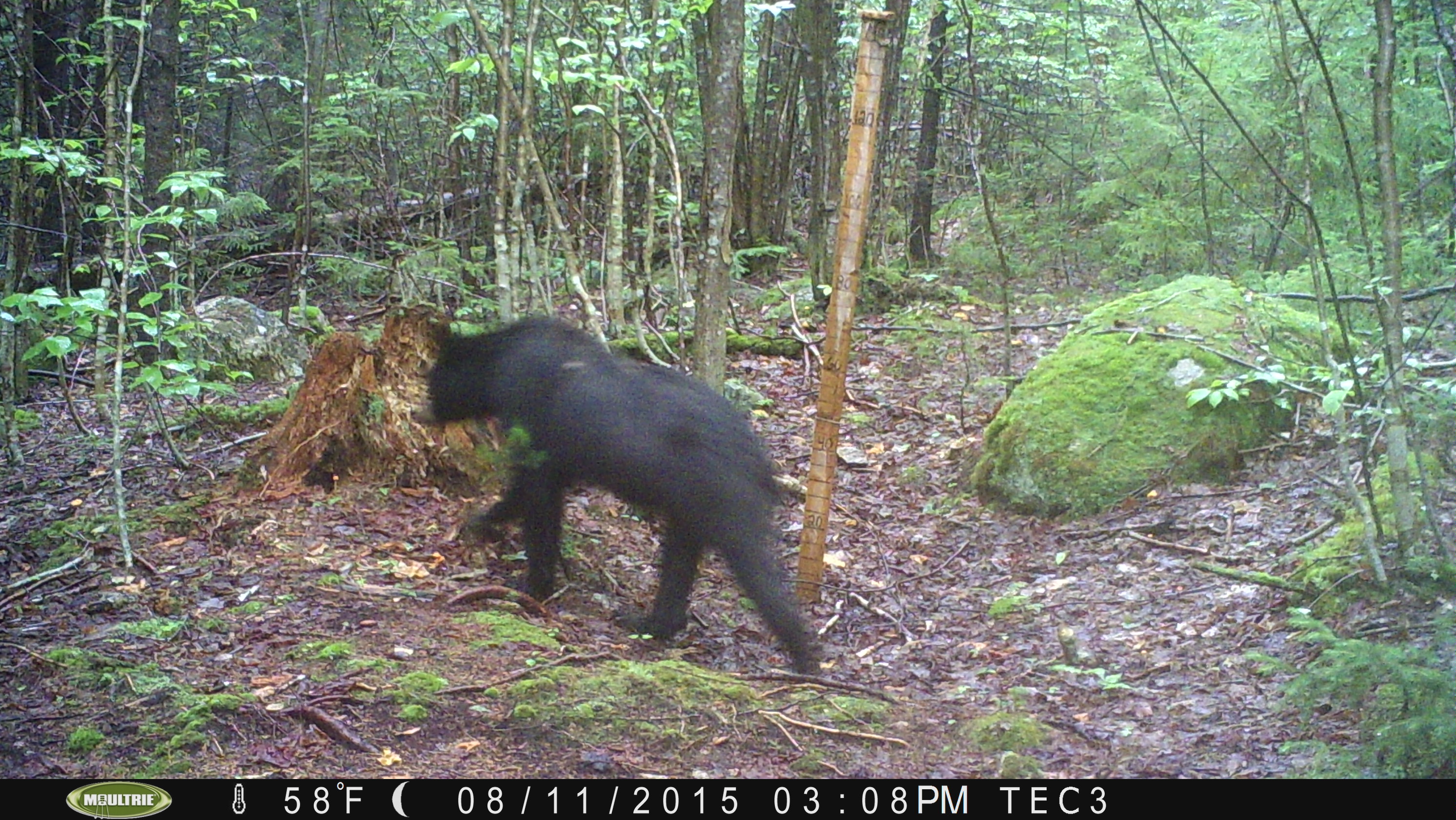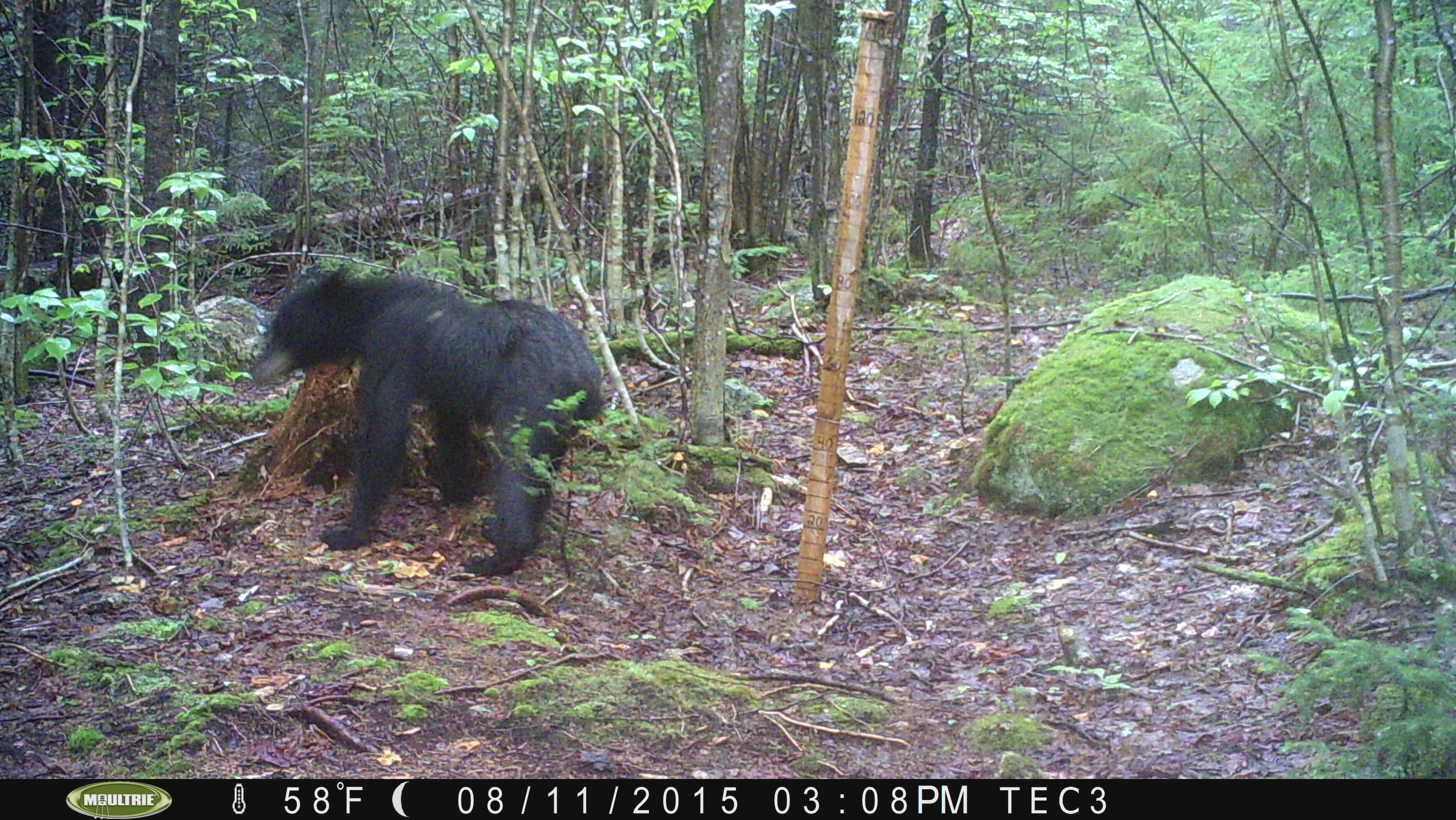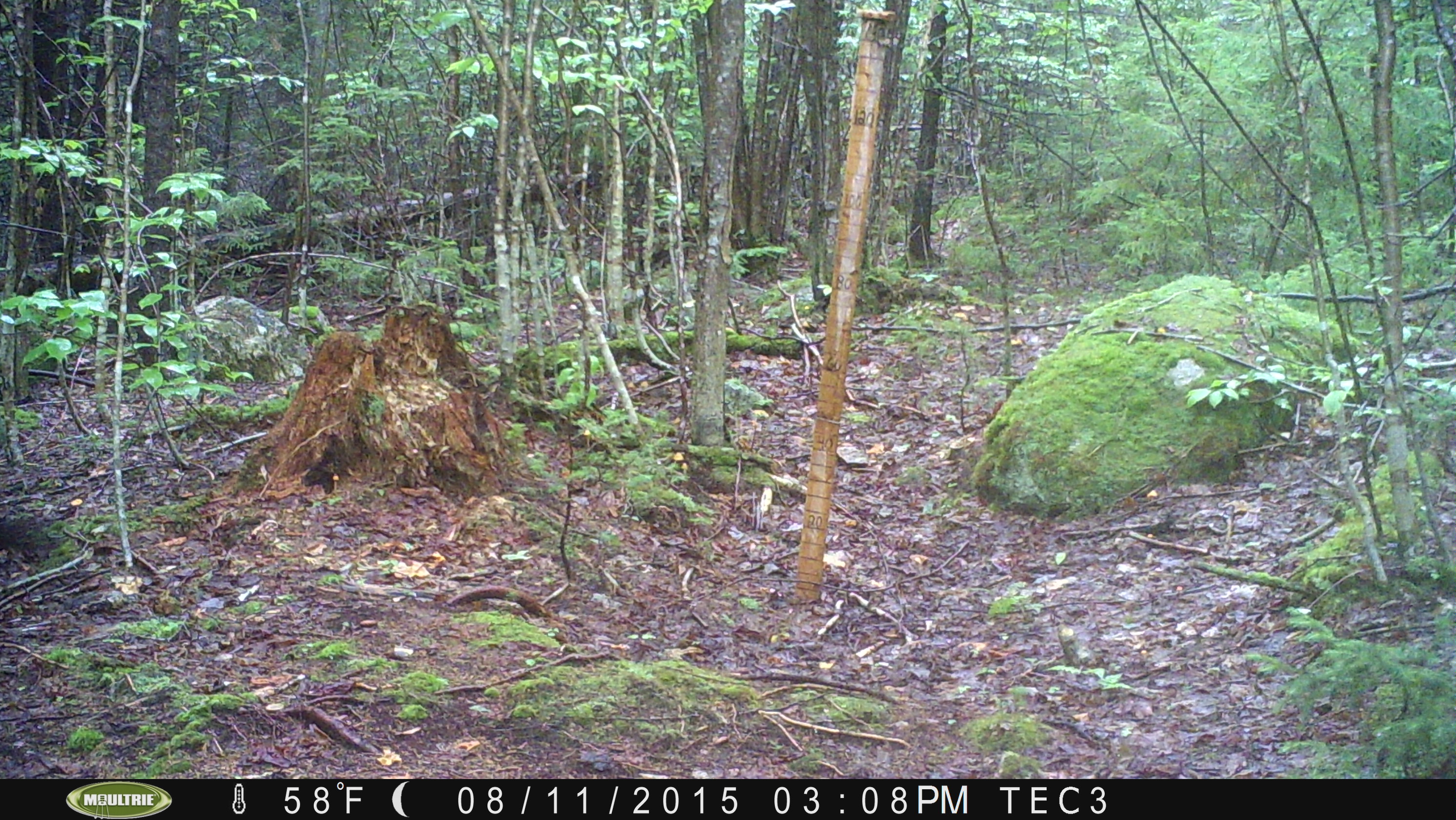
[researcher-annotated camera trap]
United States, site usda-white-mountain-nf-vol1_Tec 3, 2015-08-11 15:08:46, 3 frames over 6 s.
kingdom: Animalia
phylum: Chordata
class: Mammalia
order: Carnivora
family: Ursidae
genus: Ursus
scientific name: Ursus americanus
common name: black bear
Black bear (Ursus americanus).